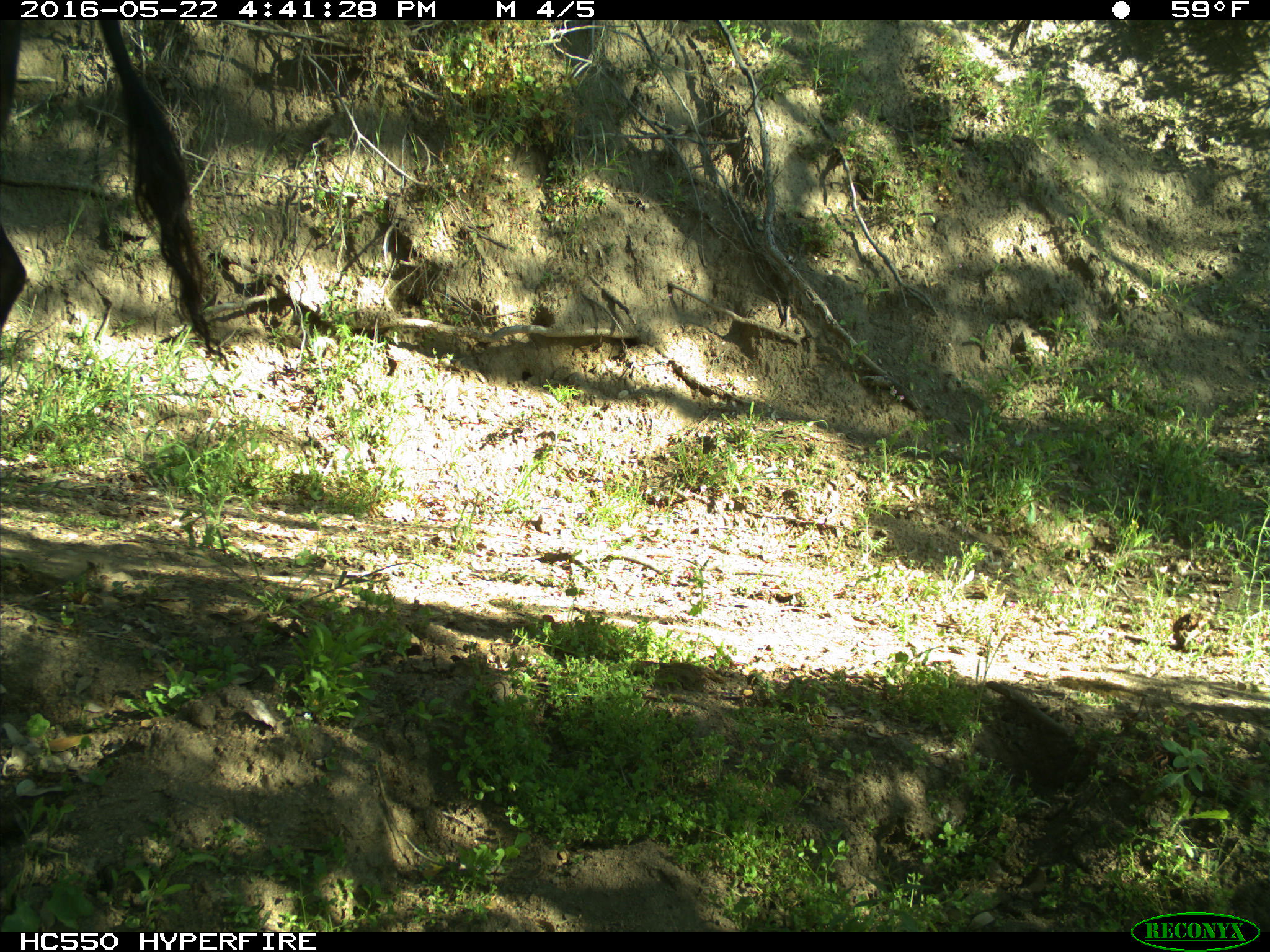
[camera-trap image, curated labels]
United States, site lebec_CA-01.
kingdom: Animalia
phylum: Chordata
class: Mammalia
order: Artiodactyla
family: Bovidae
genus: Bos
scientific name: Bos taurus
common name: domestic cow